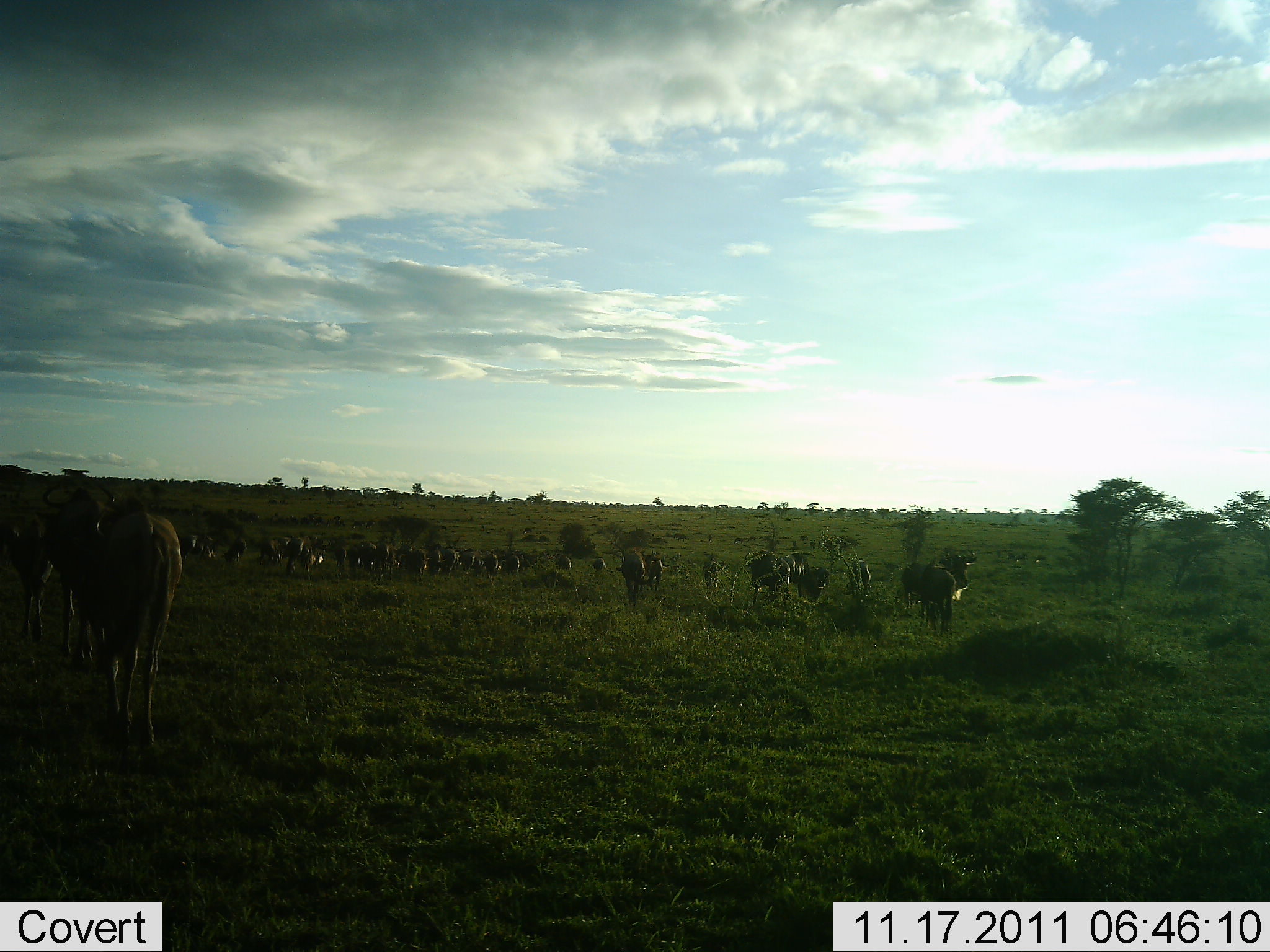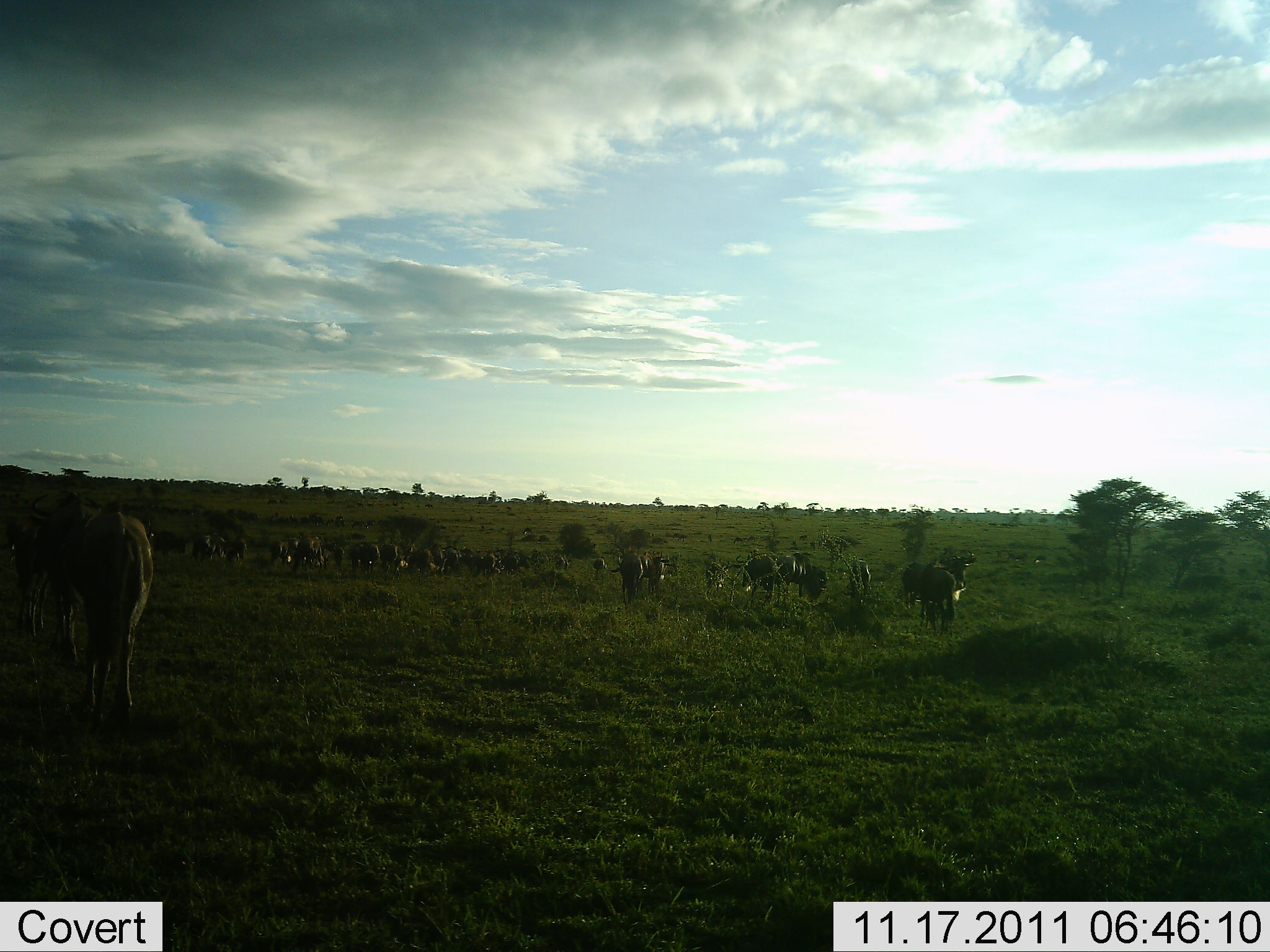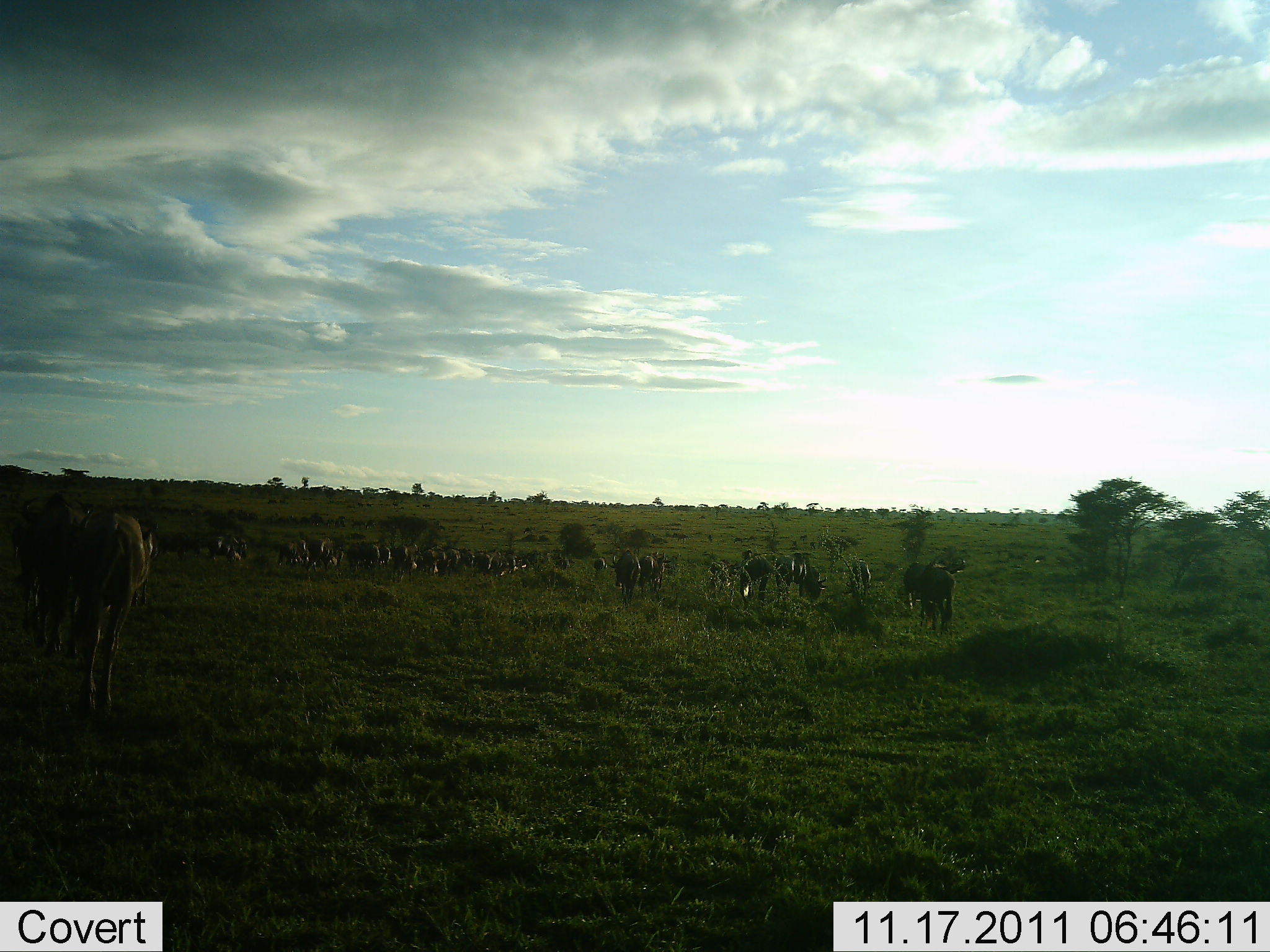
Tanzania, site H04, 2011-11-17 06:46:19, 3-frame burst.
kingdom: Animalia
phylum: Chordata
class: Mammalia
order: Artiodactyla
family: Bovidae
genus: Connochaetes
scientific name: Connochaetes taurinus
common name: blue wildebeest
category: wildebeest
Wildebeest (blue wildebeest) (Connochaetes taurinus), count 11-50. Behavior (volunteer vote fractions): standing 50%, resting 0%, moving 80%, interacting 0%. Young present (vote fraction): 0%. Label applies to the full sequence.